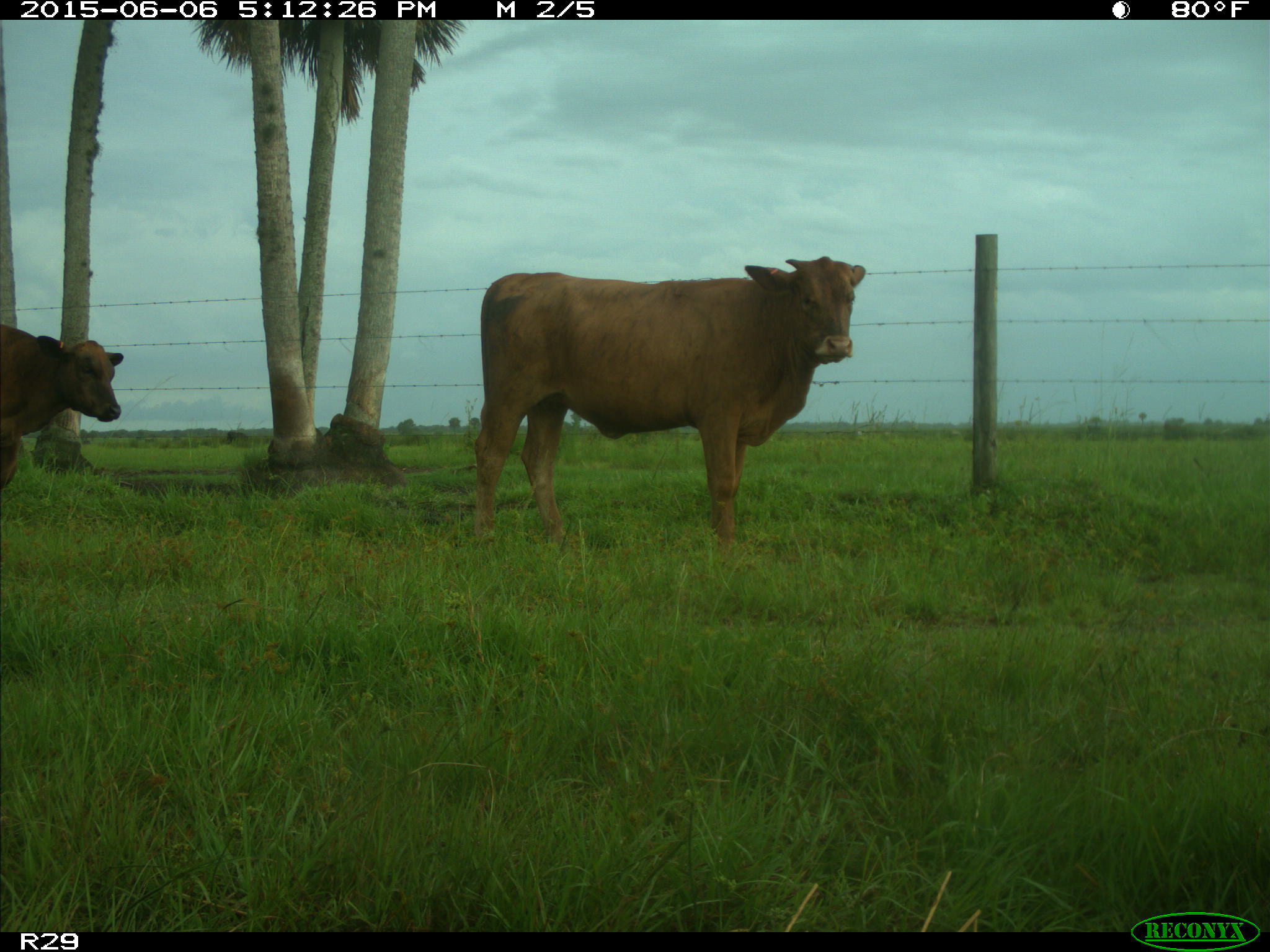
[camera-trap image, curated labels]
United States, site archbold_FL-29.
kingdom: Animalia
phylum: Chordata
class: Mammalia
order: Artiodactyla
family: Bovidae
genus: Bos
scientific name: Bos taurus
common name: domestic cow